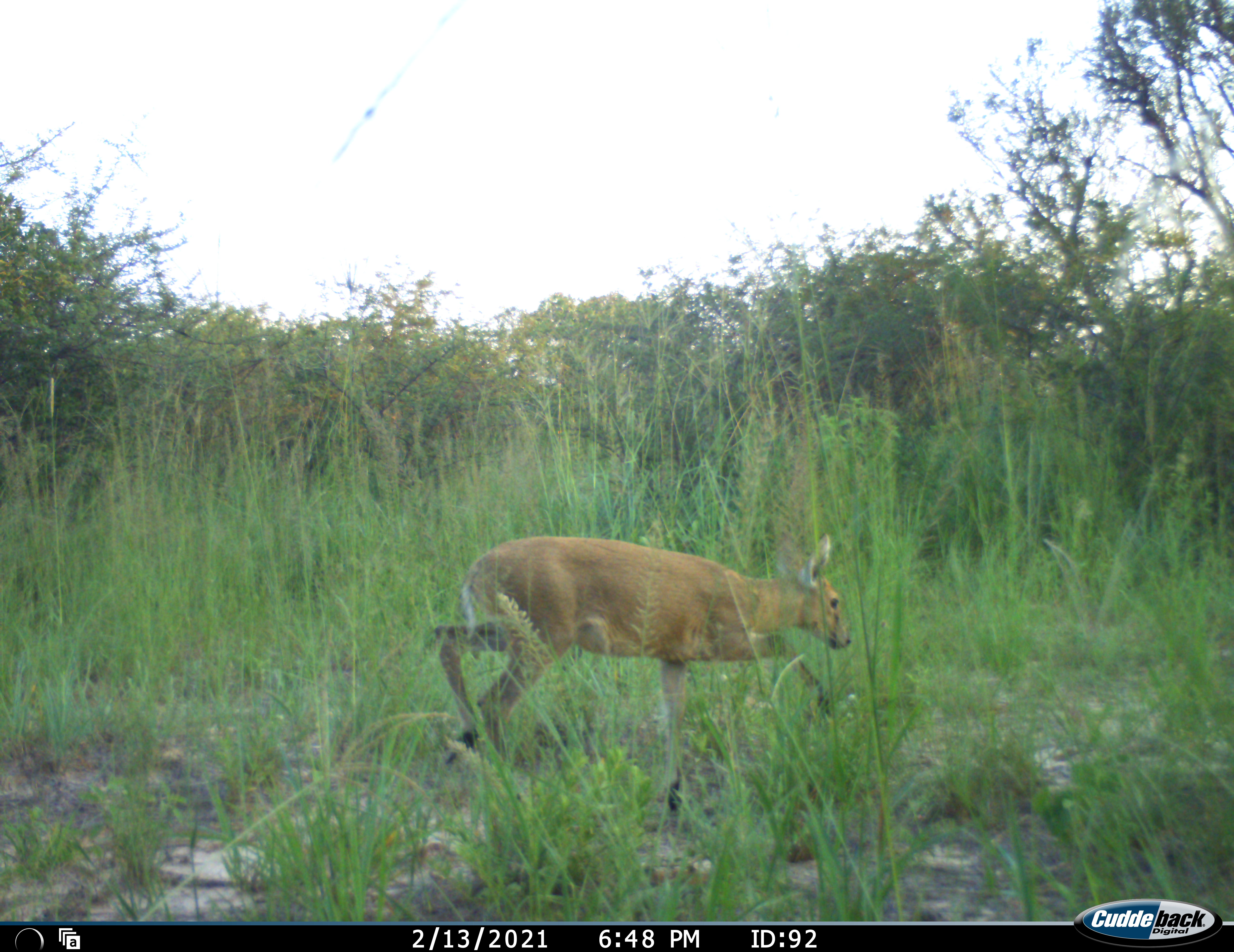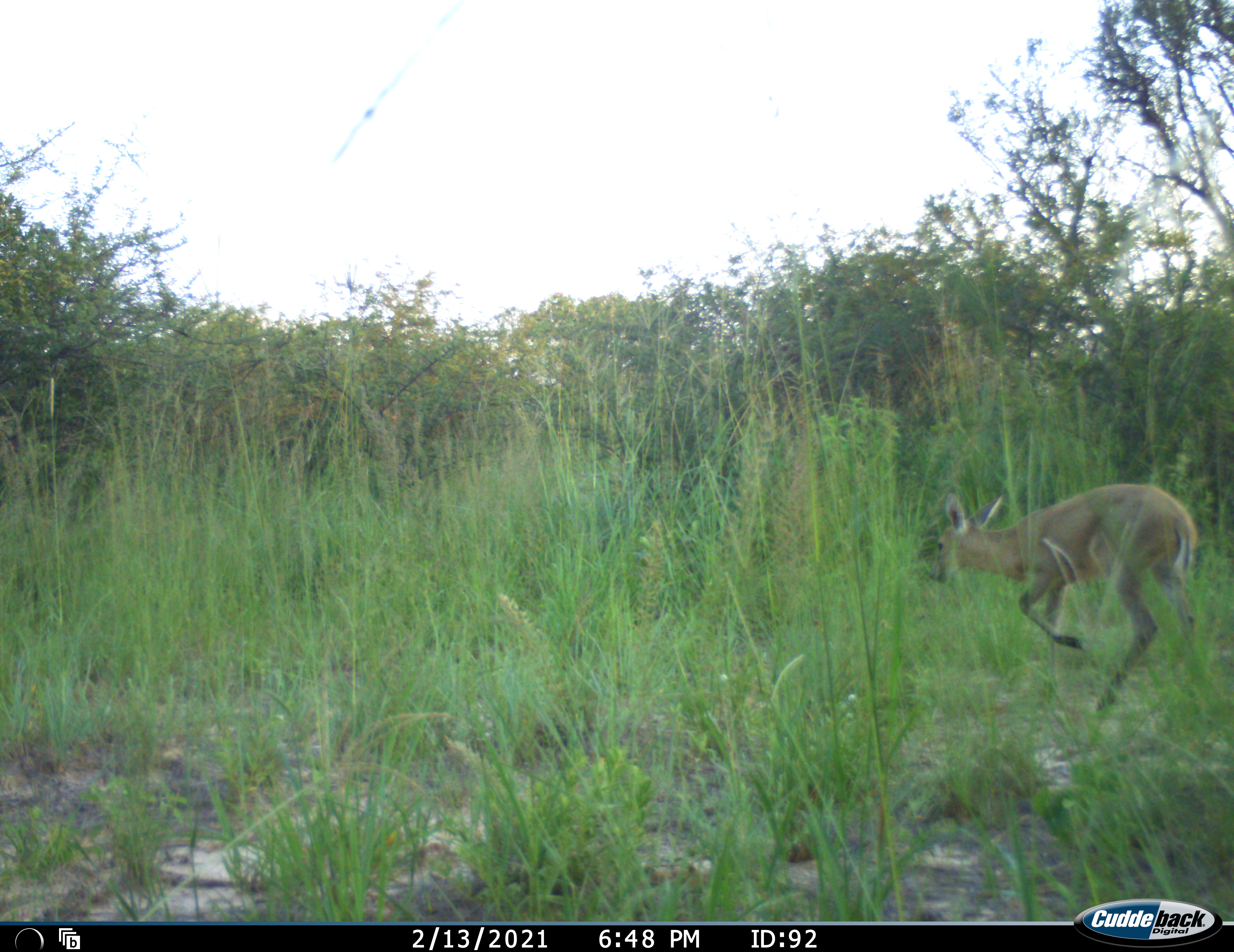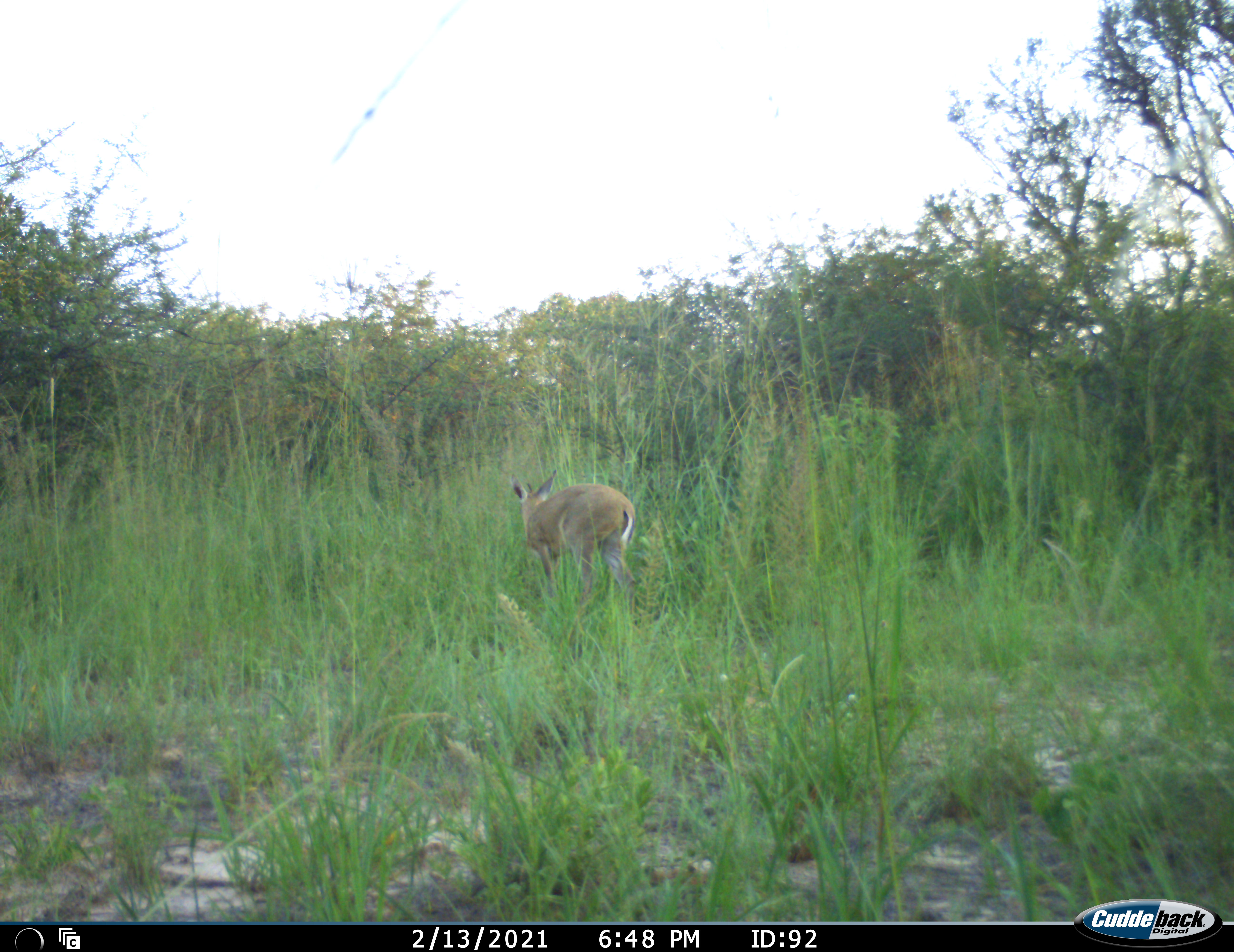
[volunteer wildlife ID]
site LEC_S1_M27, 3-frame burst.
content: unidentified animal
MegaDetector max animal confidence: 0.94